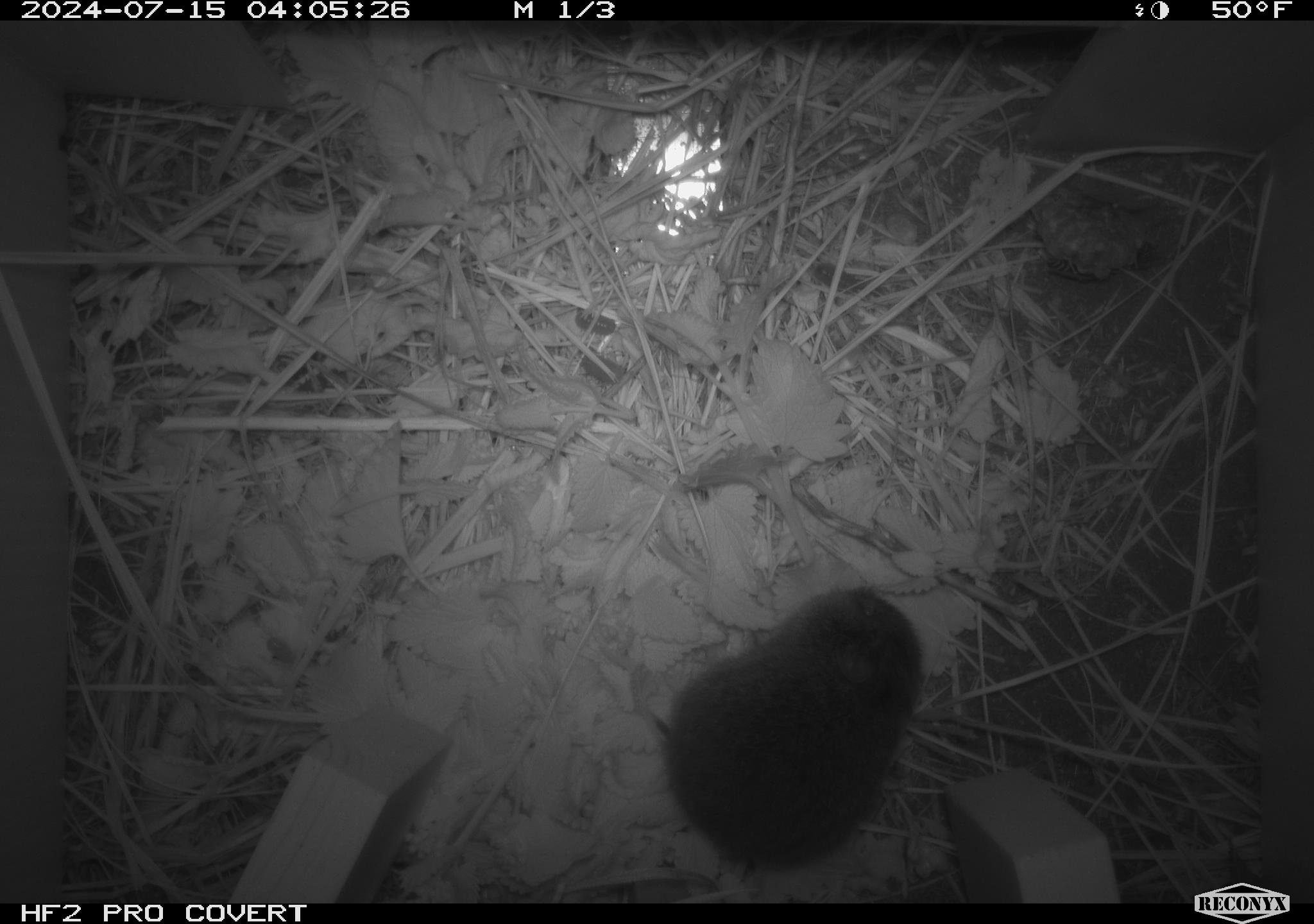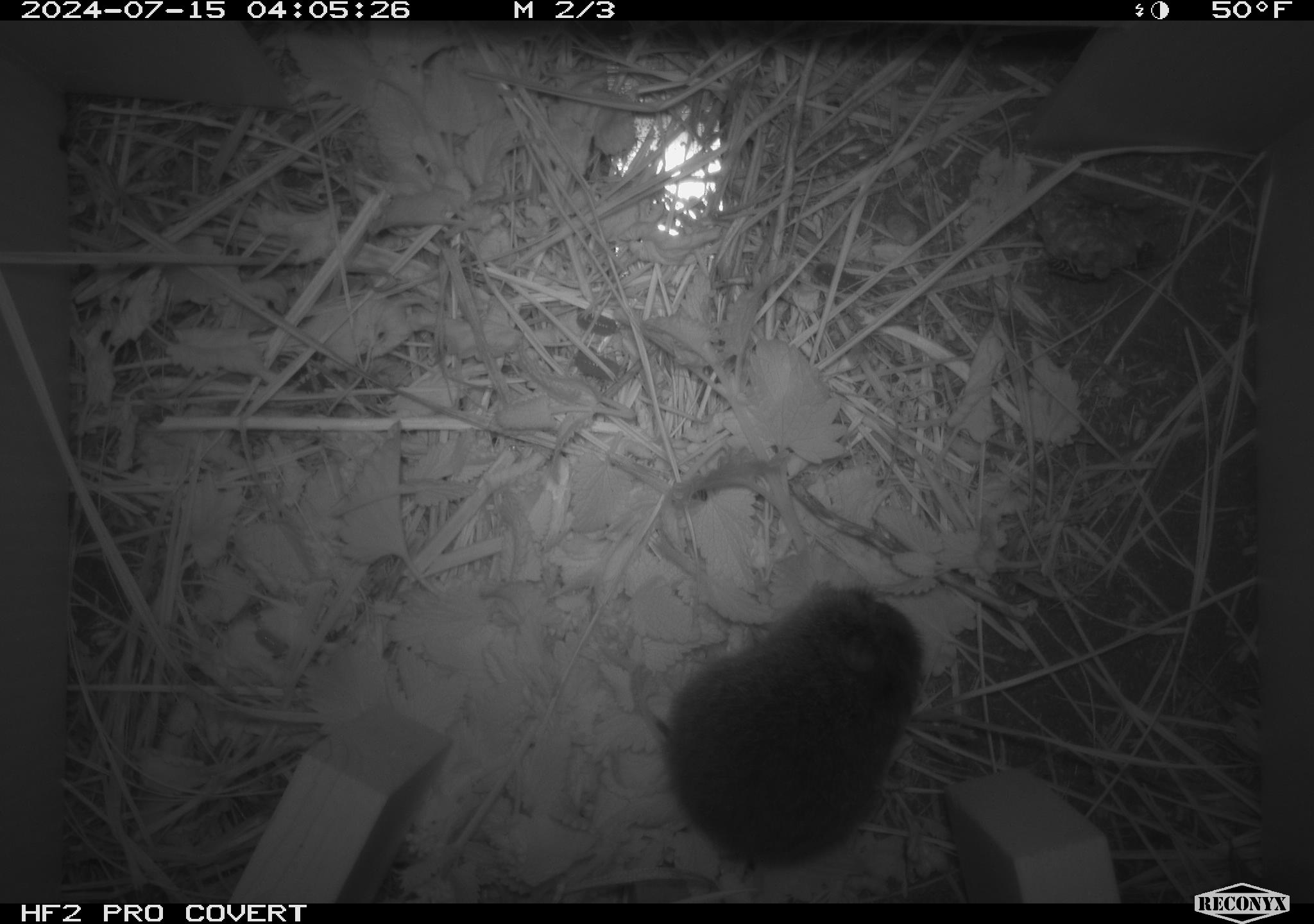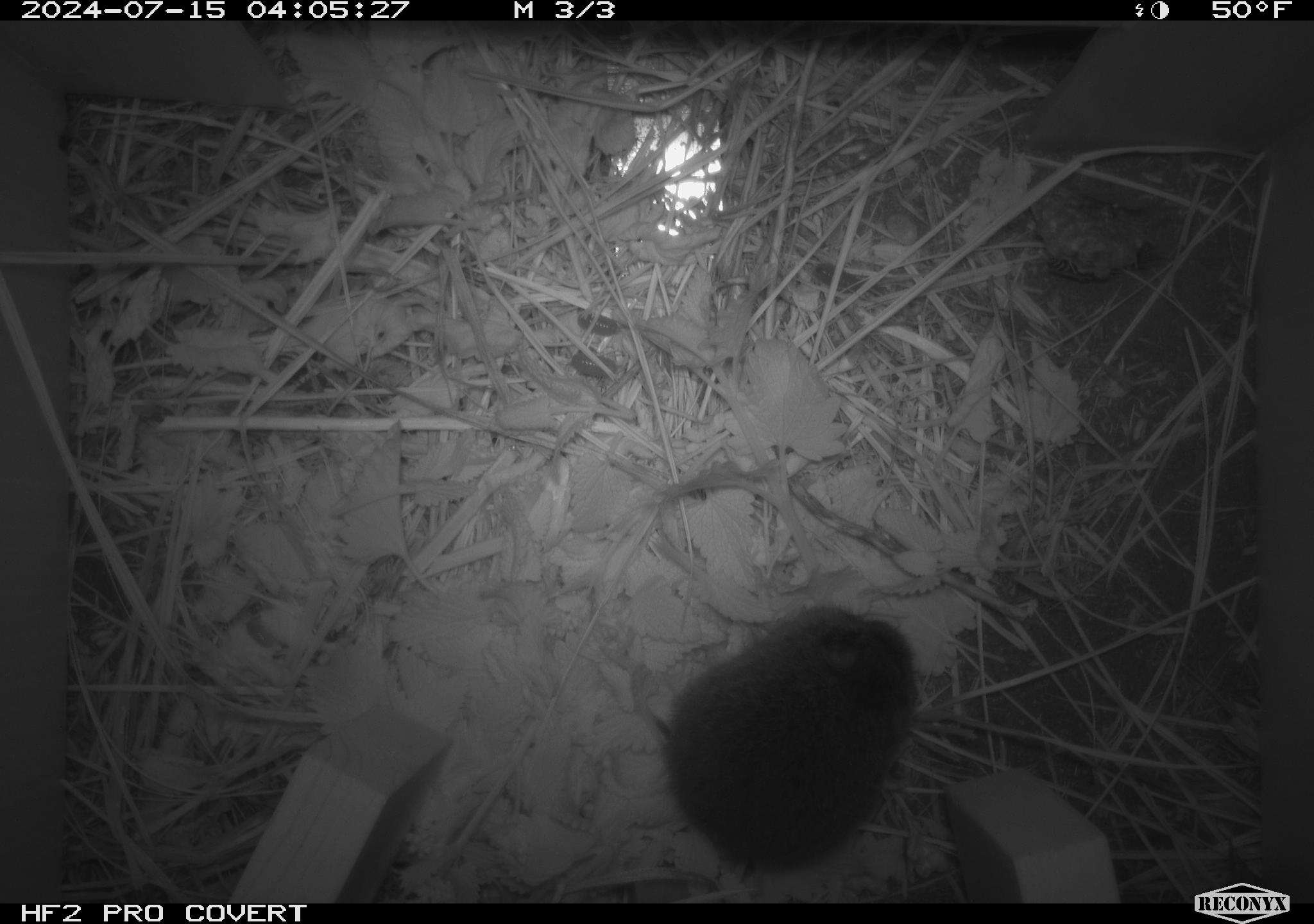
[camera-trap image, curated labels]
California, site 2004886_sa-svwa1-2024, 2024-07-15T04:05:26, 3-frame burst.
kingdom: Animalia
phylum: Arthropoda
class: Insecta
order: Hymenoptera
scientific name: Hymenoptera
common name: ants, bees, wasps, and sawflies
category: hymenoptera order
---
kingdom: Animalia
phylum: Chordata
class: Mammalia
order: Rodentia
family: Cricetidae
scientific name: Arvicolinae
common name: voles, lemmings, and muskrats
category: arvicolinae subfamily